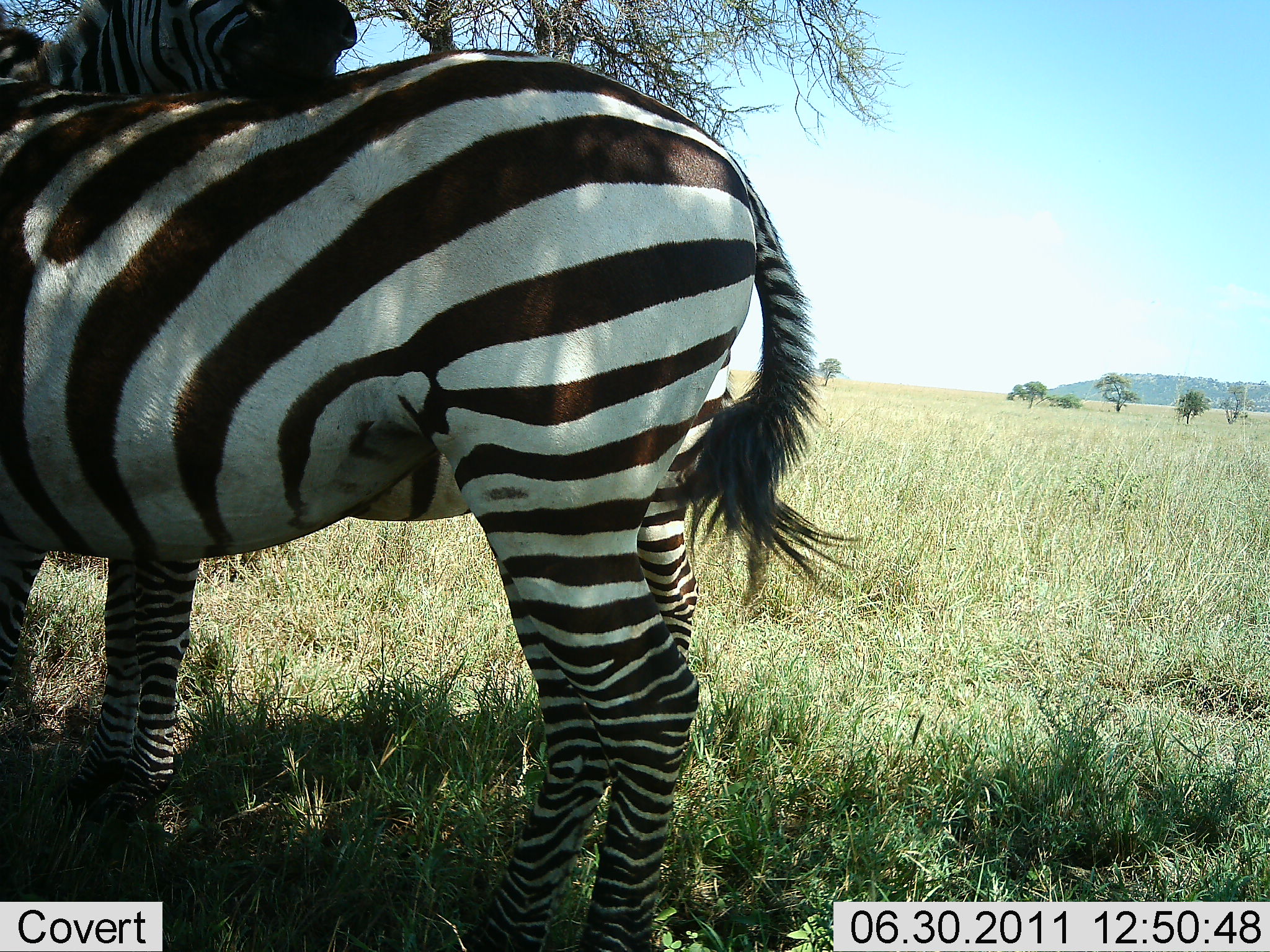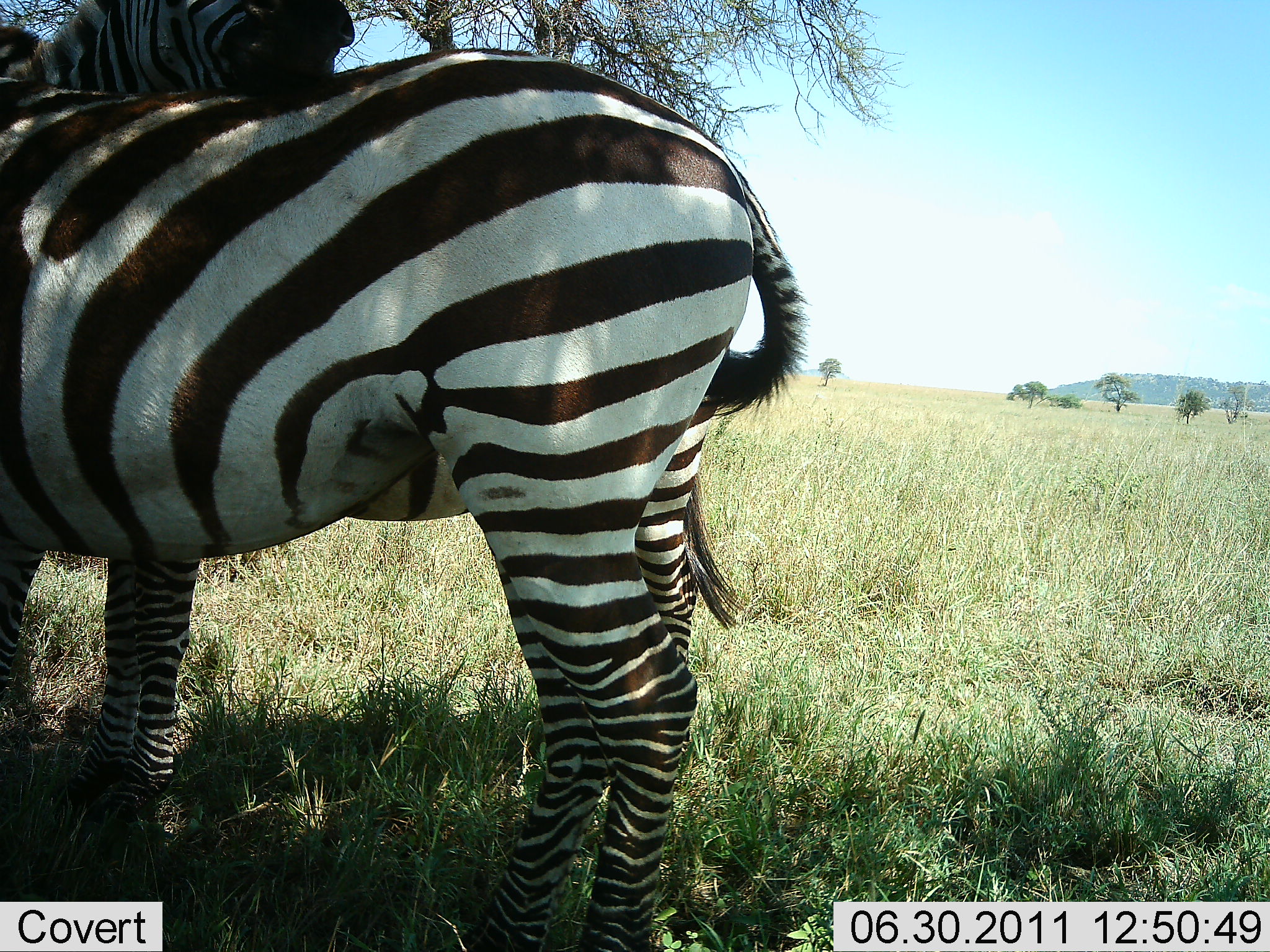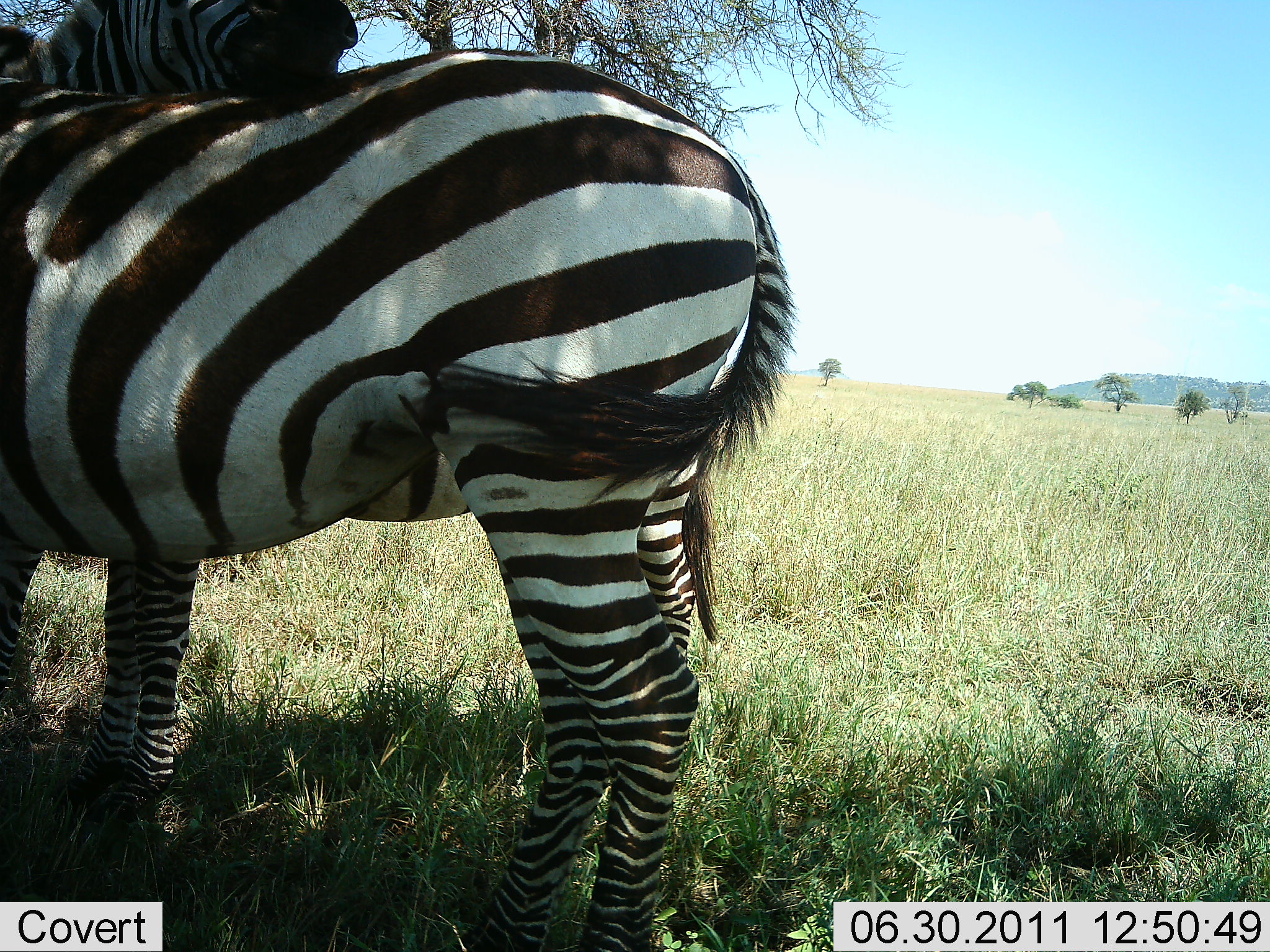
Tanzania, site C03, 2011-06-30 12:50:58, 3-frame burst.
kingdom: Animalia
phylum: Chordata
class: Mammalia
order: Perissodactyla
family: Equidae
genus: Equus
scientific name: Equus quagga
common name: plains zebra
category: zebra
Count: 2.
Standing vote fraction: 58%.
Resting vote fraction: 8%.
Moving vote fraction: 0%.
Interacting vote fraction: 83%.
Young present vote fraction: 8%.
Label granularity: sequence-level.